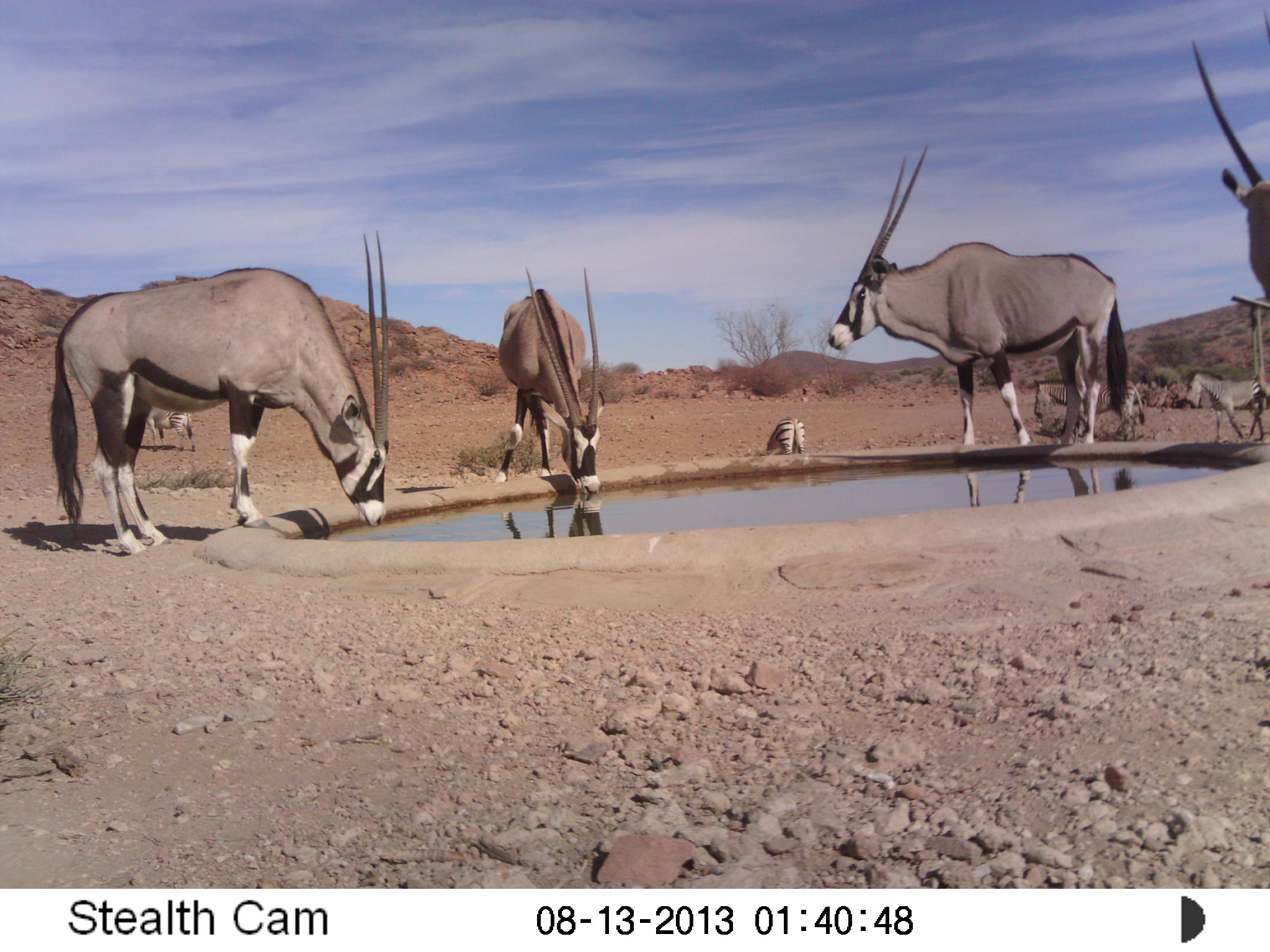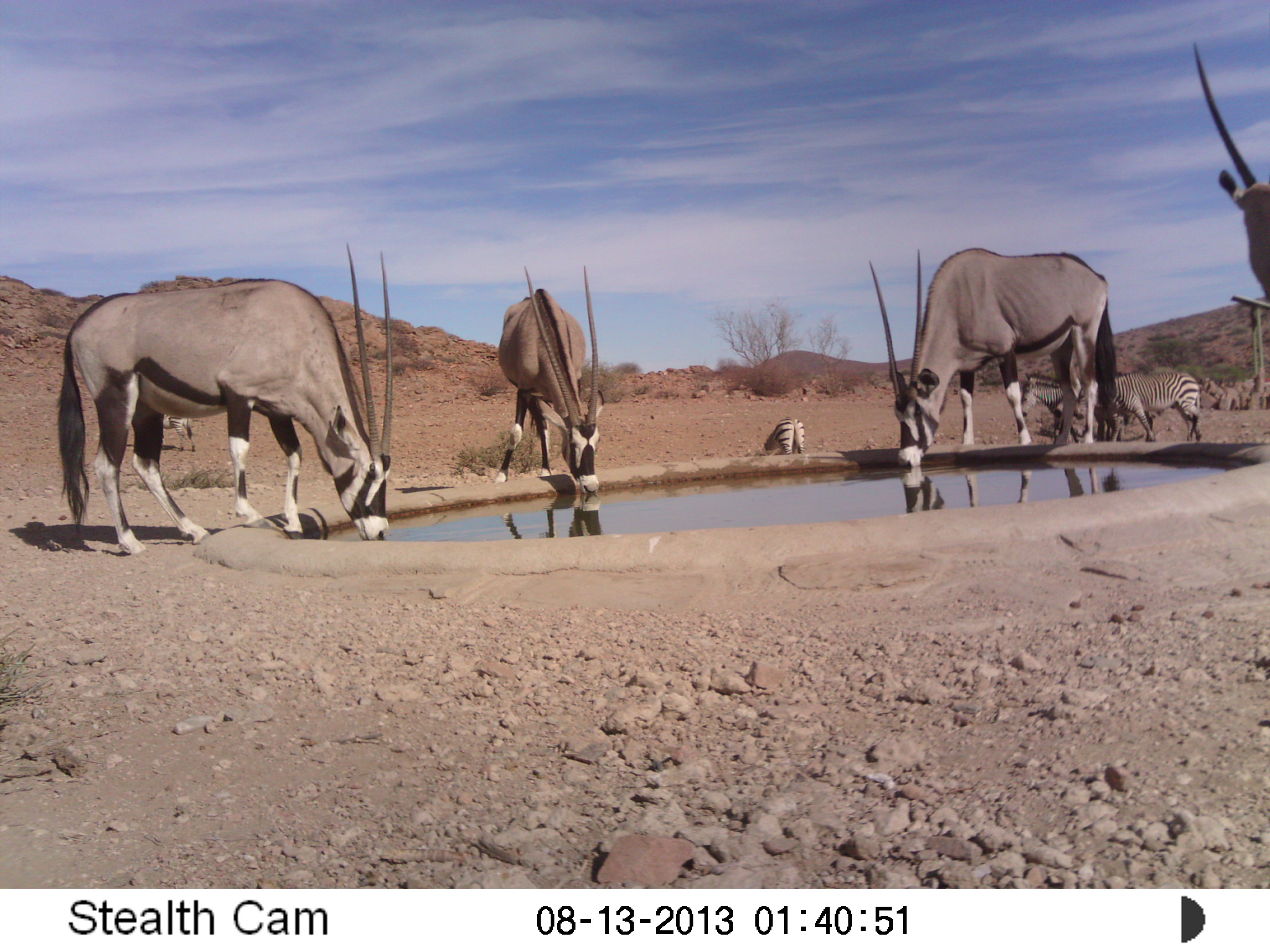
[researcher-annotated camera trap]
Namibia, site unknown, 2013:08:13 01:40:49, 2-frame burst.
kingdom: Animalia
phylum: Chordata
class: Mammalia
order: Artiodactyla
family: Bovidae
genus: Oryx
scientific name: Oryx gazella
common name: gemsbok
Oryx gazella (gemsbok).